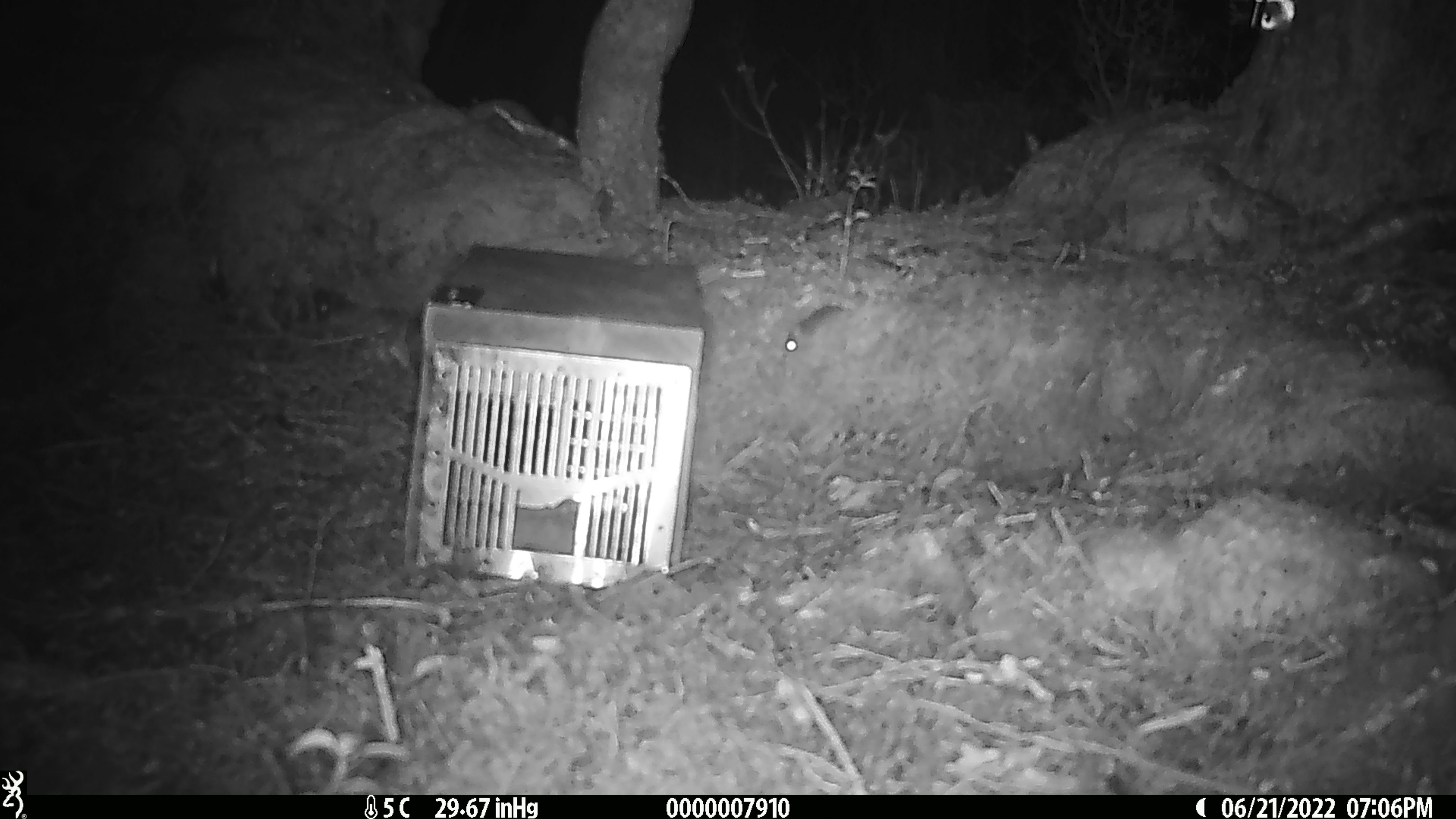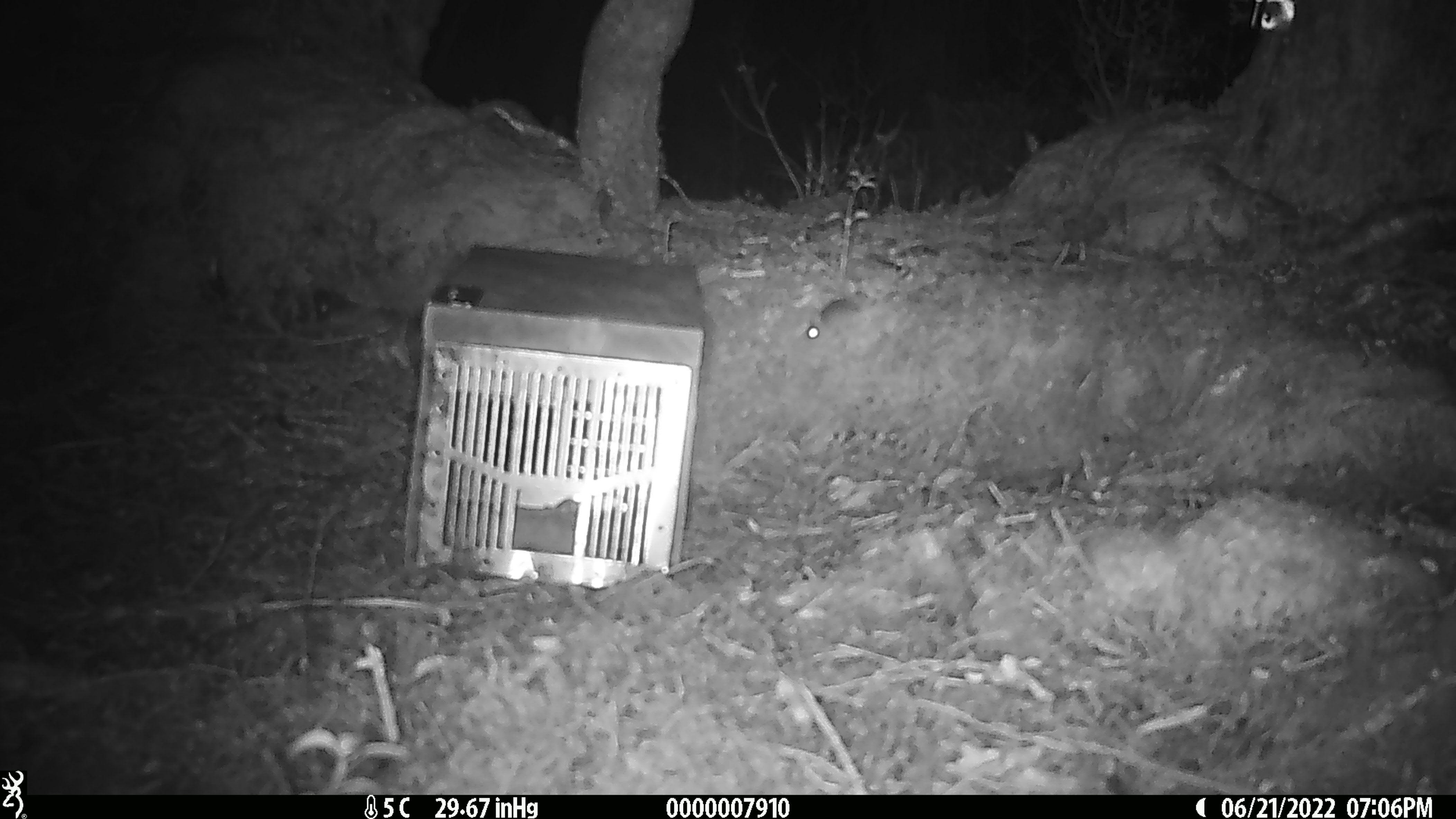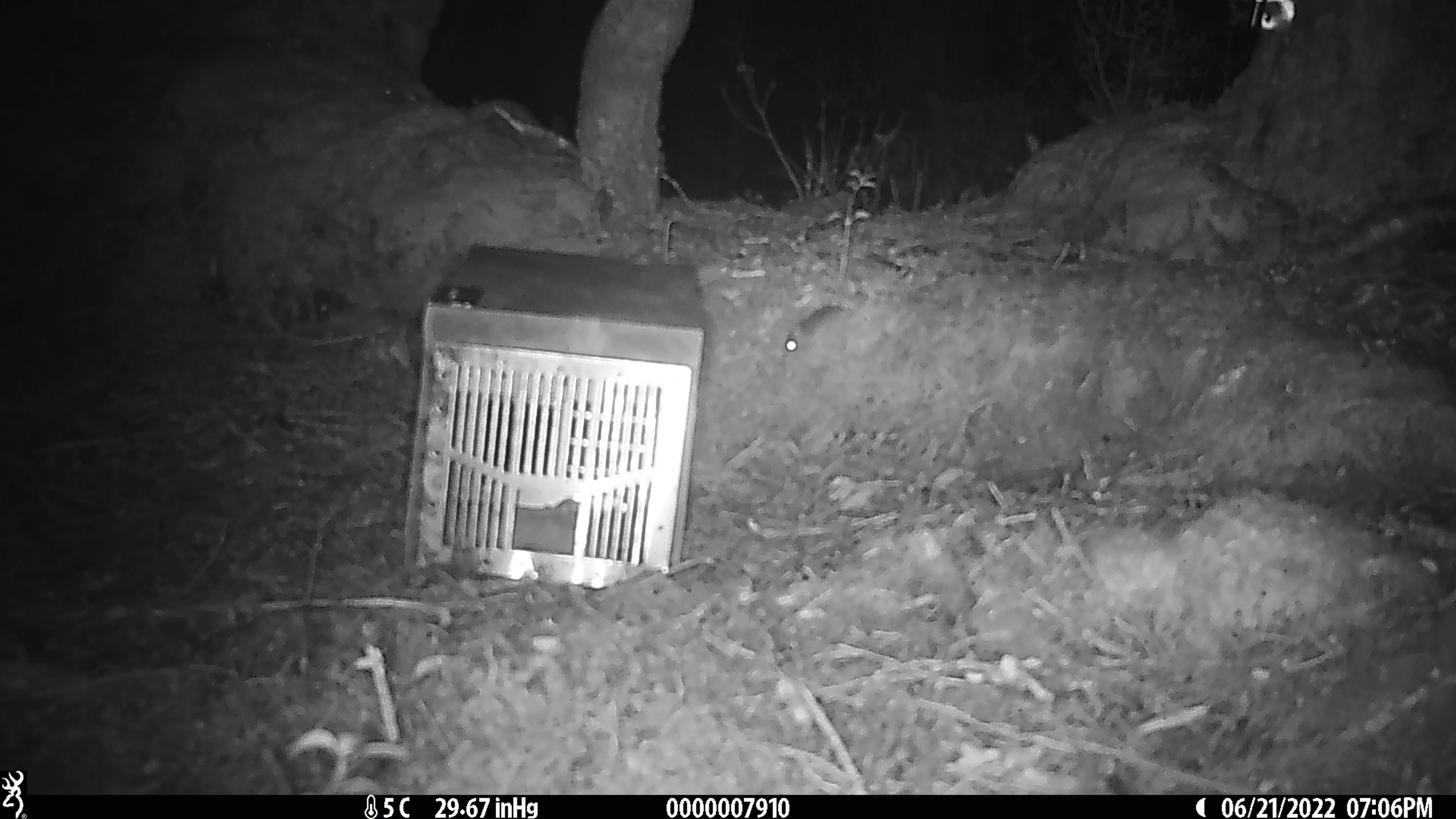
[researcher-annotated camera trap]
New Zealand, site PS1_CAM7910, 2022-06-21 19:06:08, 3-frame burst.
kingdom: Animalia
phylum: Chordata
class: Mammalia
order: Rodentia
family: Muridae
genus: Mus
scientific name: Mus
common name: mouse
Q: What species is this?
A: Mouse (Mus).